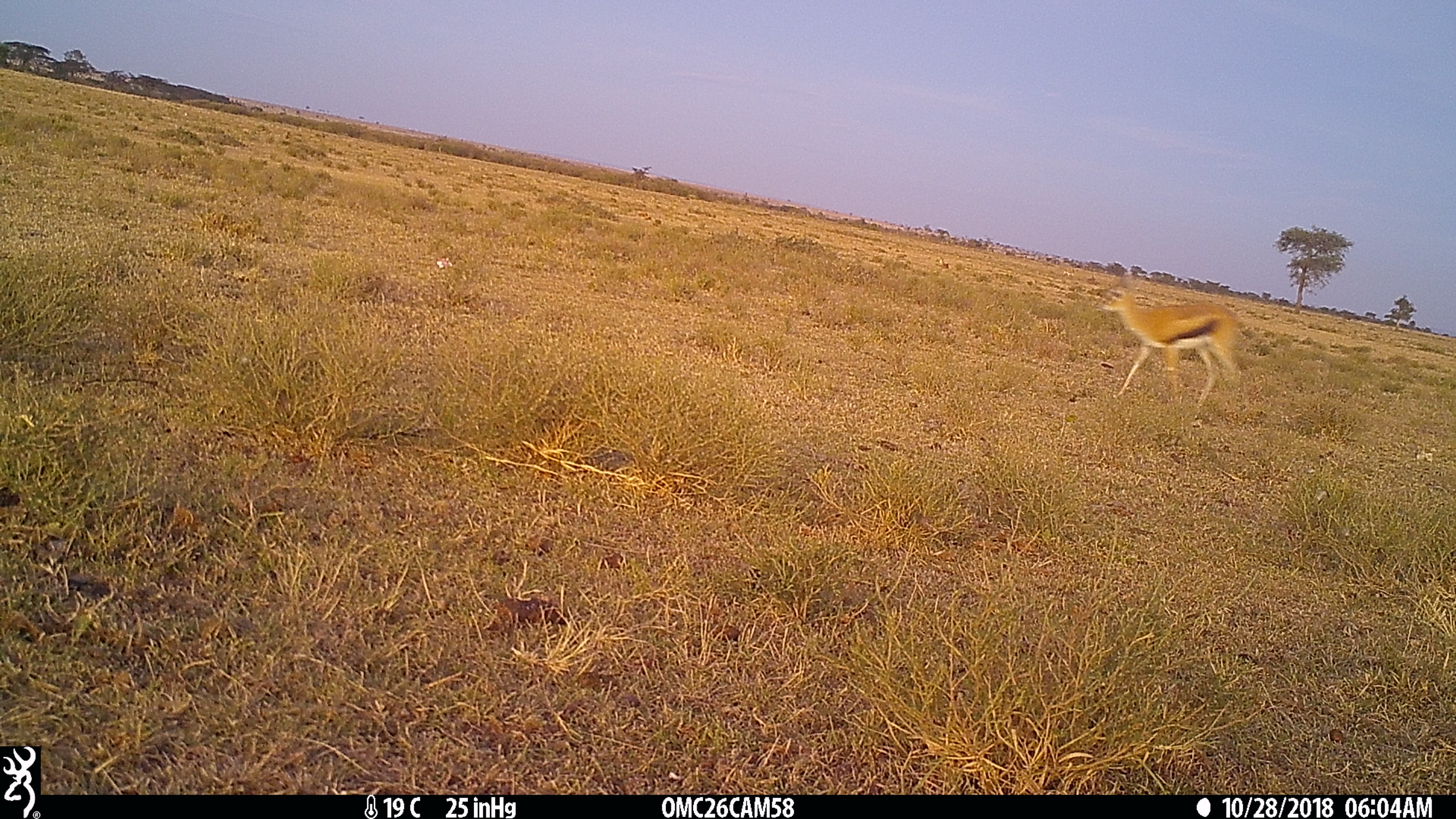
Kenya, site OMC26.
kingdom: Animalia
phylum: Chordata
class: Mammalia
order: Artiodactyla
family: Bovidae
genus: Eudorcas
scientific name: Eudorcas thomsonii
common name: thomon's gazelle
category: gazelle thomsons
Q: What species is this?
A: Gazelle thomsons (thomon's gazelle) (Eudorcas thomsonii).